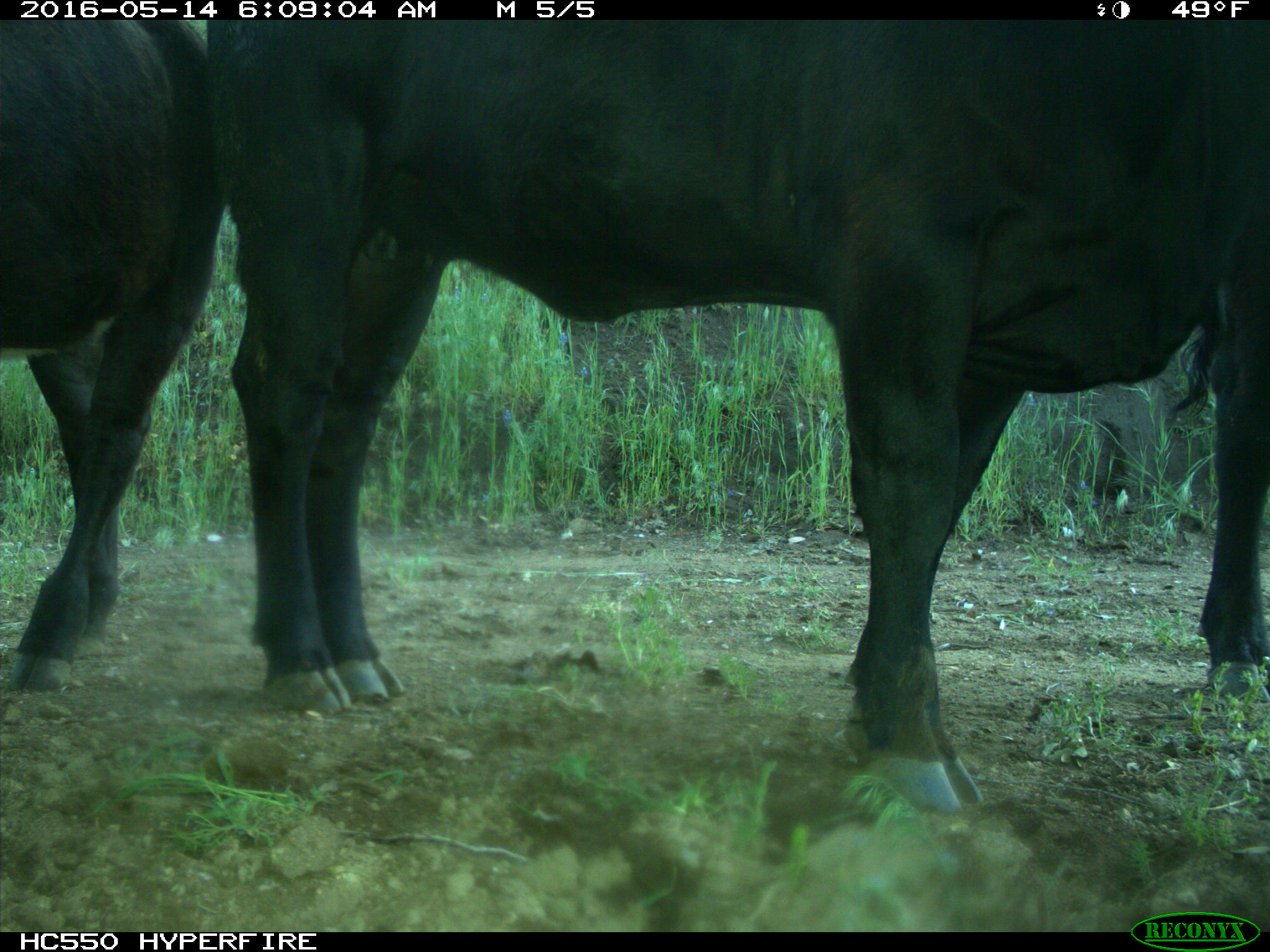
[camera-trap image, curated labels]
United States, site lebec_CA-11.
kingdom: Animalia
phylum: Chordata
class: Mammalia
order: Artiodactyla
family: Bovidae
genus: Bos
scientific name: Bos taurus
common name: domestic cow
Bos taurus (domestic cow).